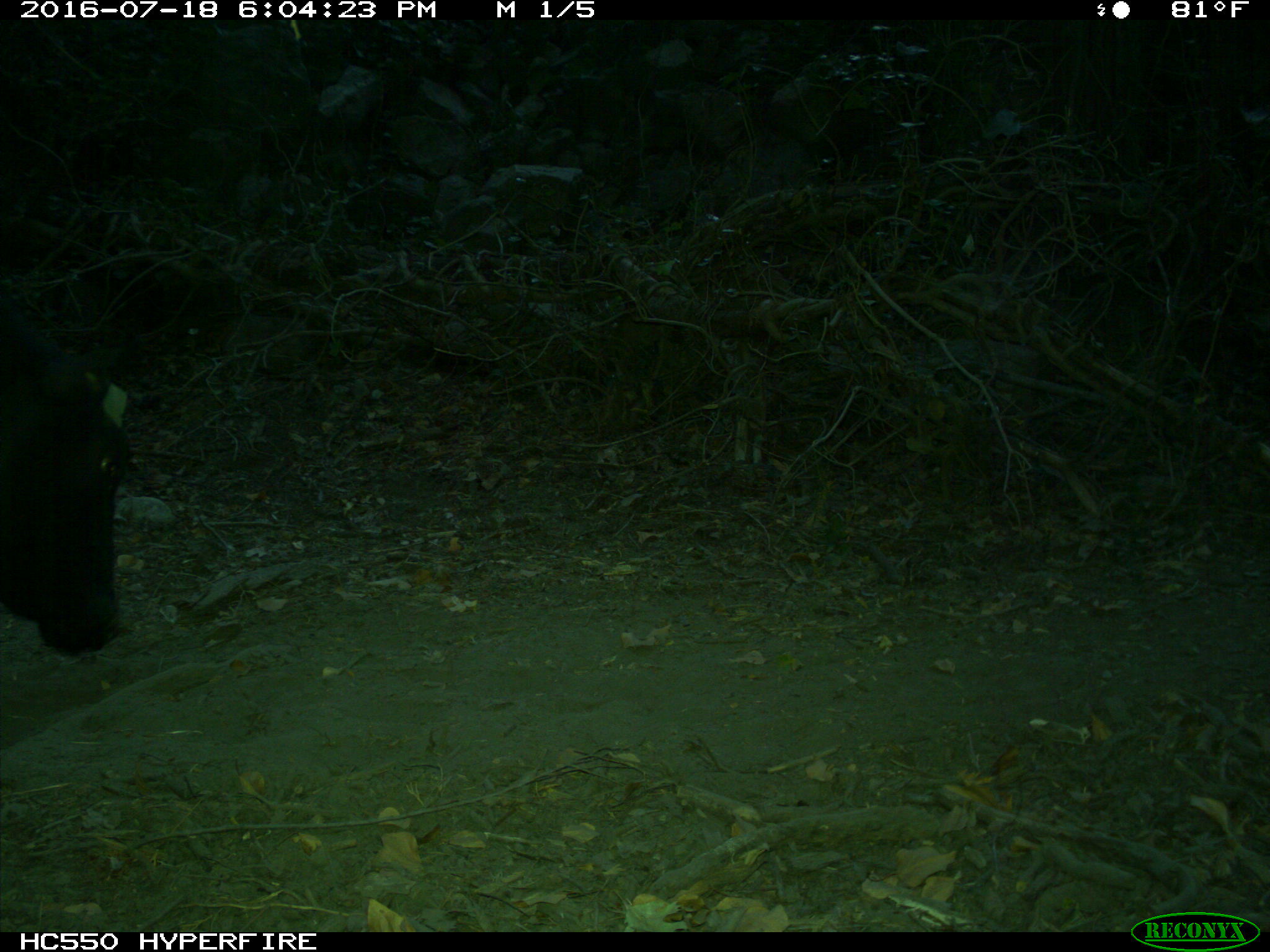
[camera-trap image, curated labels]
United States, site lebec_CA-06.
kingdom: Animalia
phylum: Chordata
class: Mammalia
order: Artiodactyla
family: Bovidae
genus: Bos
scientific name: Bos taurus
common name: domestic cow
Bos taurus (domestic cow).